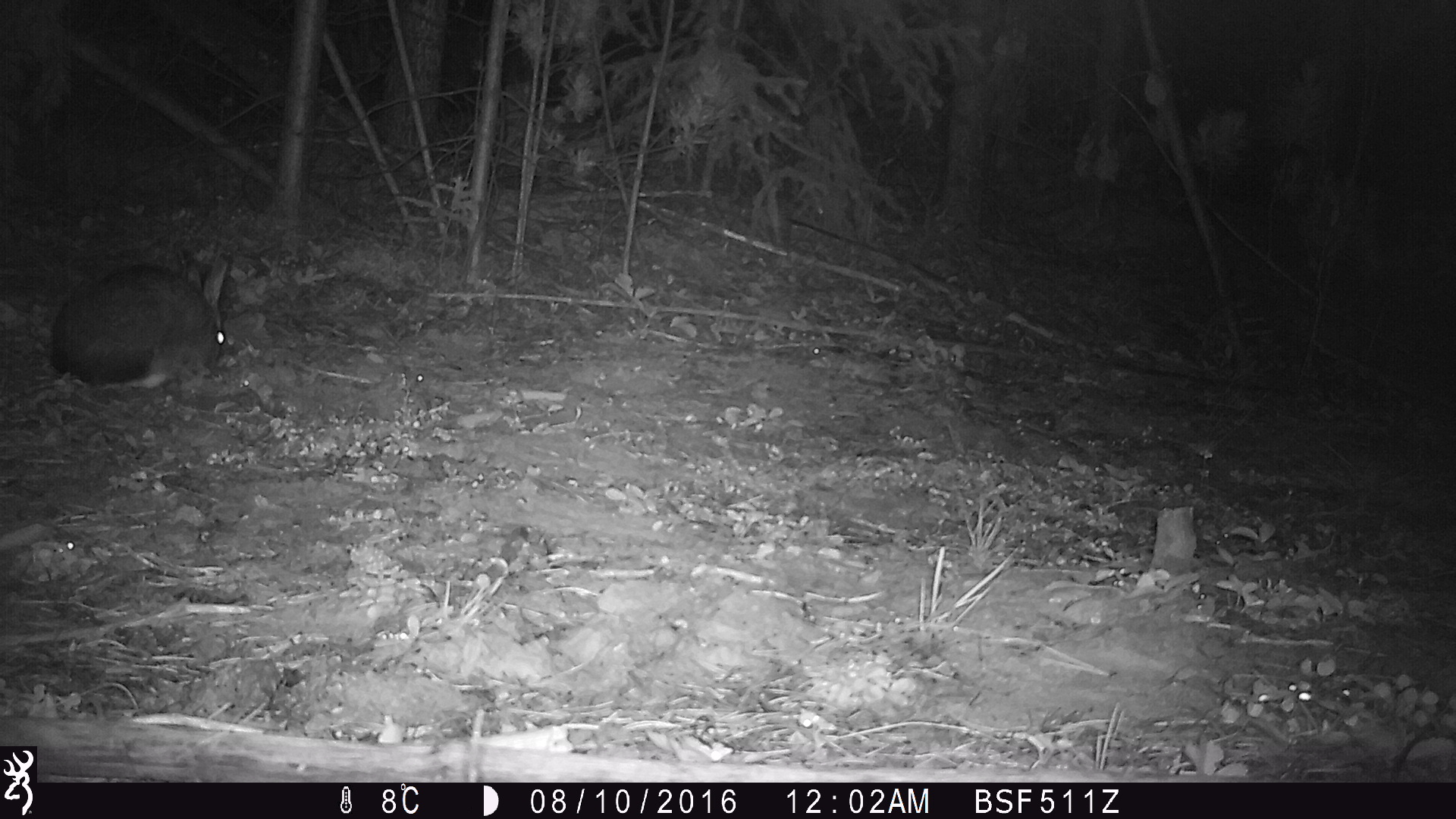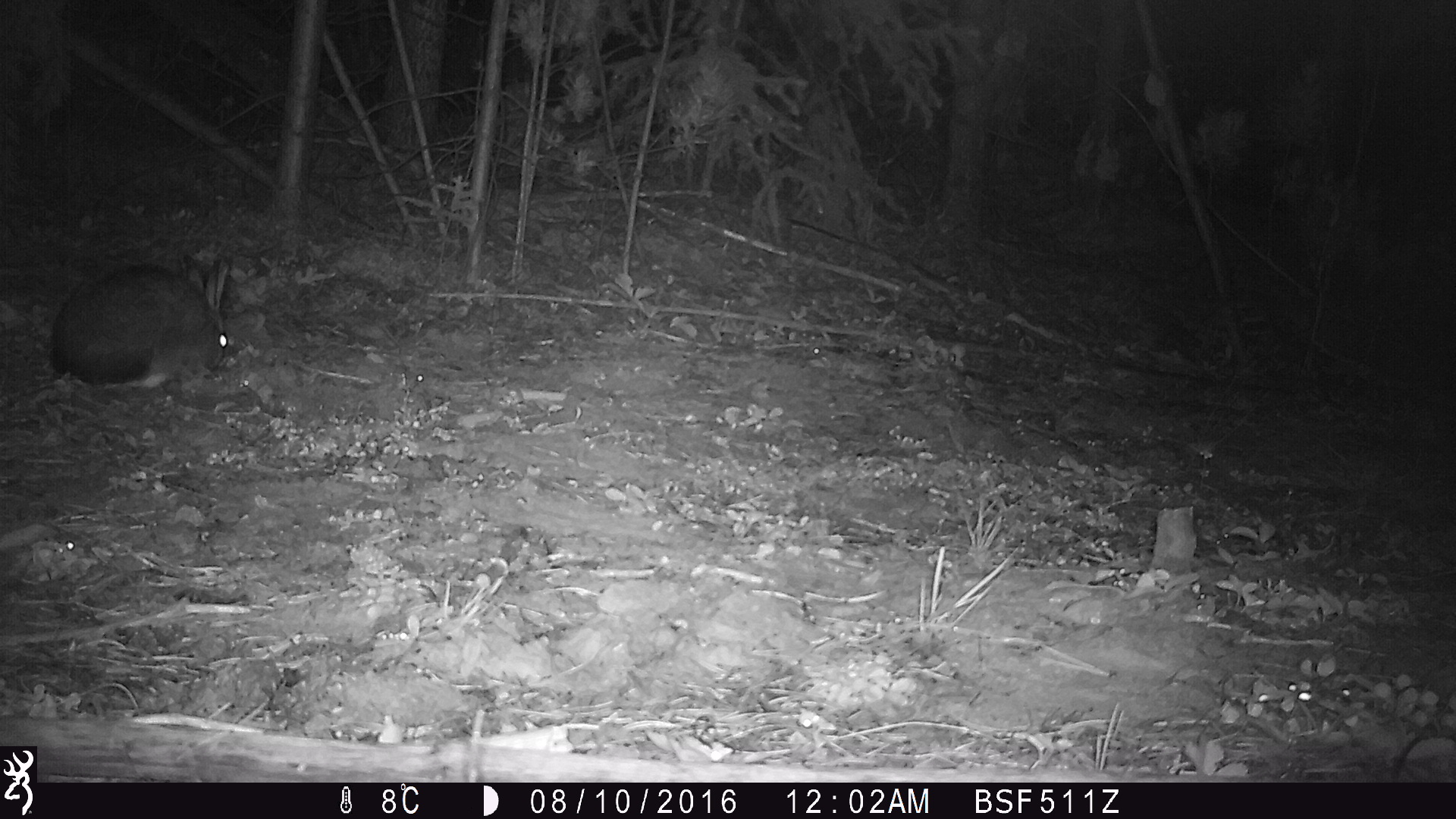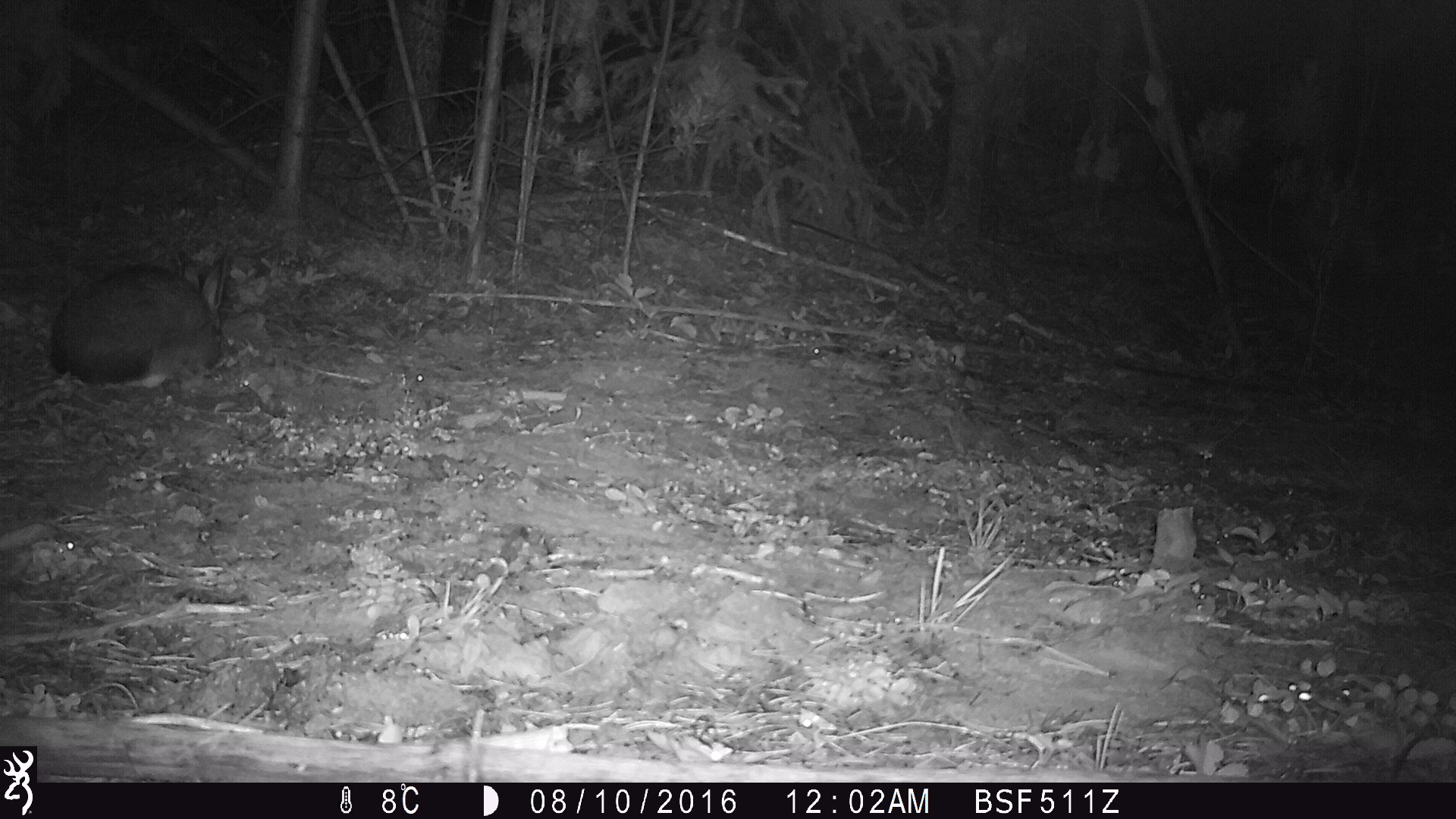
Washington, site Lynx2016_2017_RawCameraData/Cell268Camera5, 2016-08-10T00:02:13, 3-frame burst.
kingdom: Animalia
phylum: Chordata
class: Mammalia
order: Lagomorpha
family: Leporidae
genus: Lepus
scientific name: Lepus americanus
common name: snowshoe hare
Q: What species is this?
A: Lepus americanus (snowshoe hare).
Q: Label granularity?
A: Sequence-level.